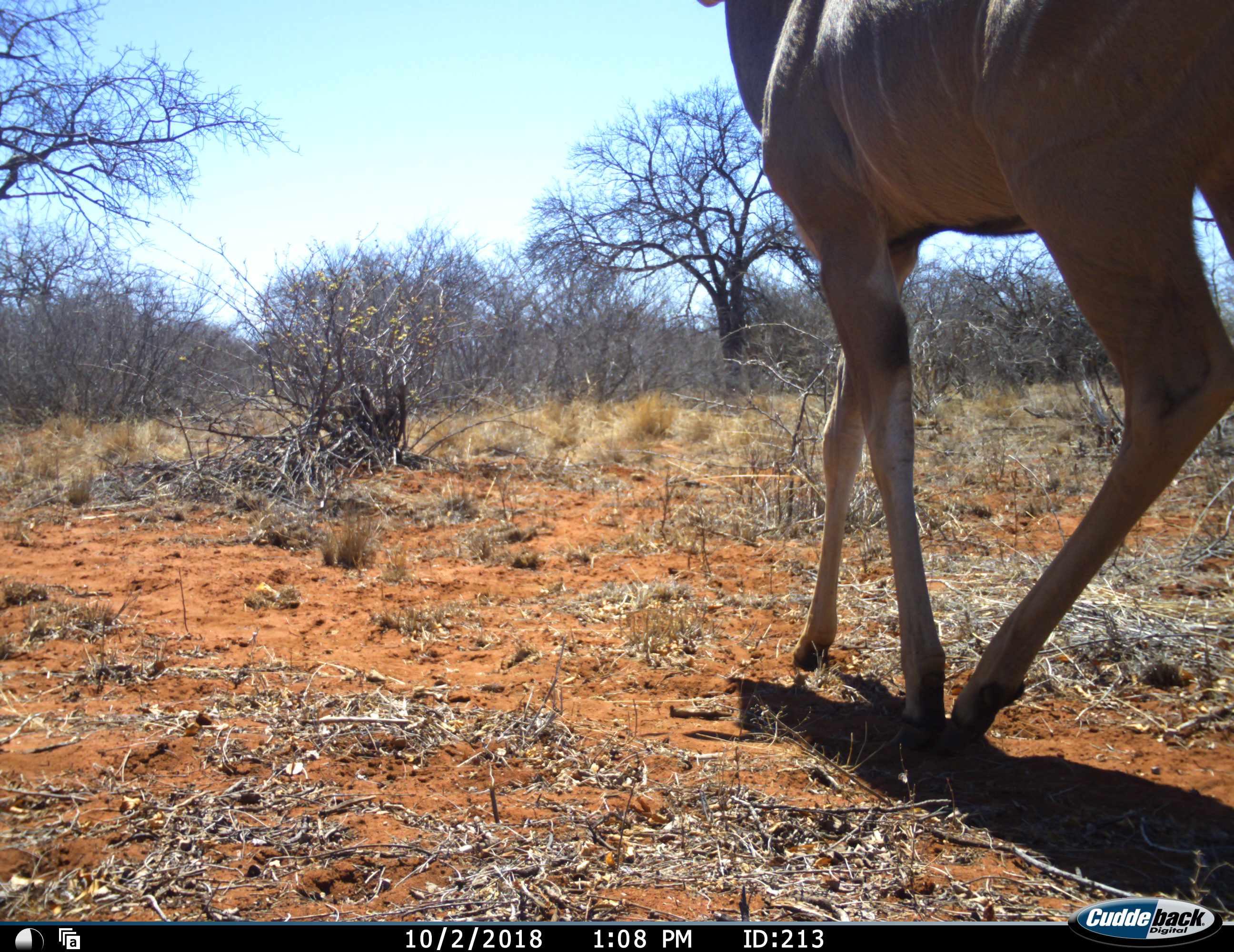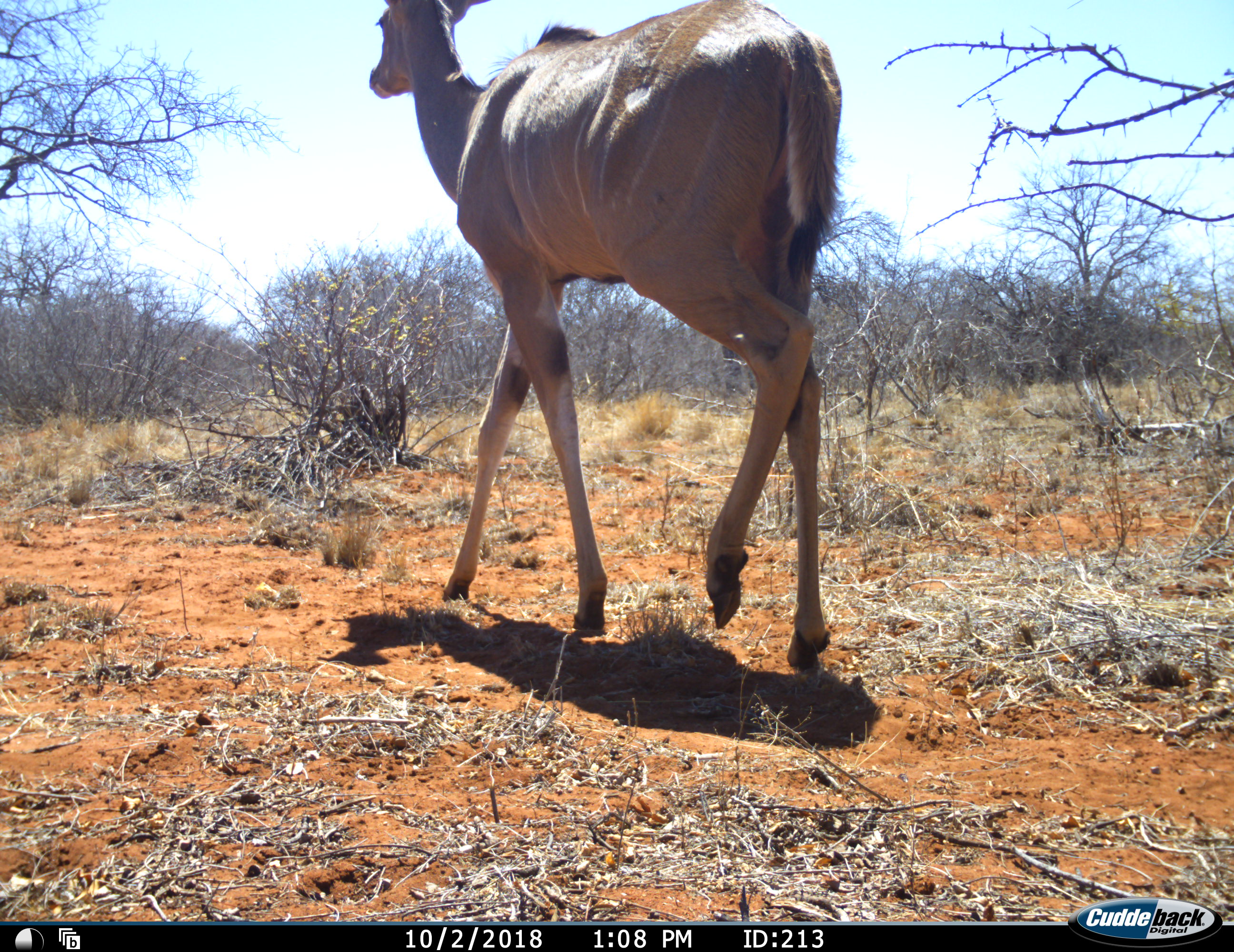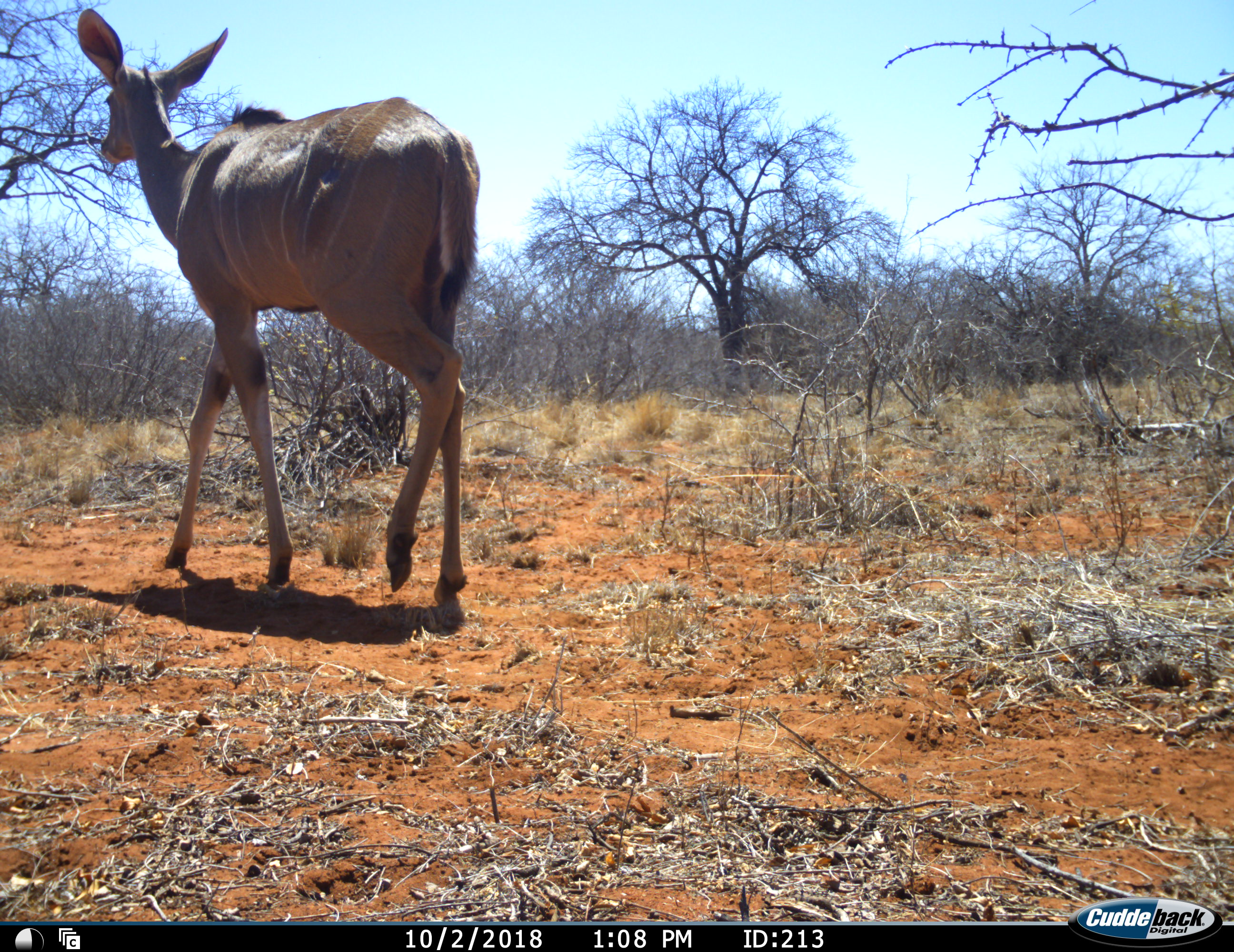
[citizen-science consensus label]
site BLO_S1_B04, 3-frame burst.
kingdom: Animalia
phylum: Chordata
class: Mammalia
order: Artiodactyla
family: Bovidae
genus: Tragelaphus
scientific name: Tragelaphus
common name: kudu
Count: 1.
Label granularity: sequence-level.